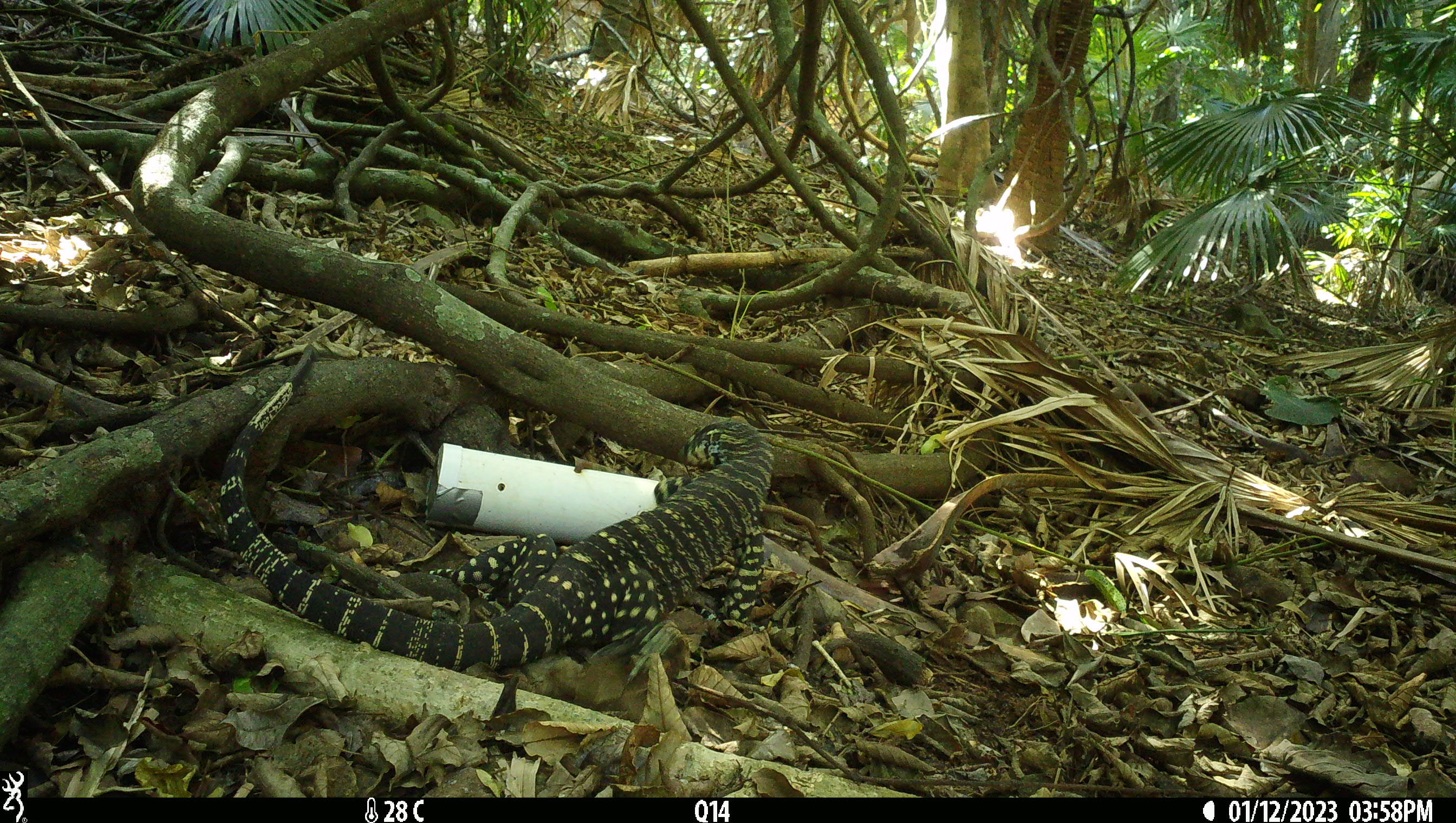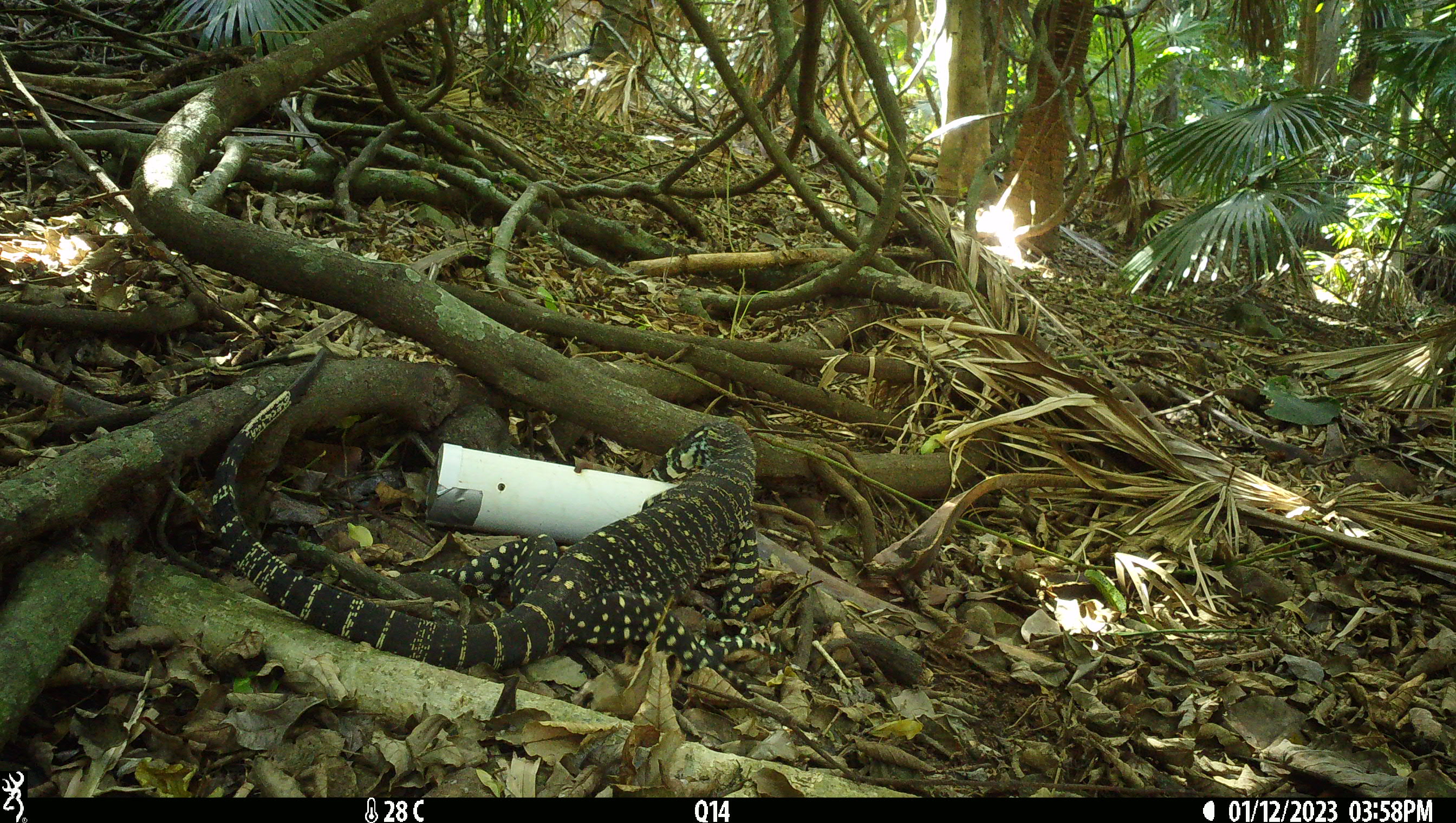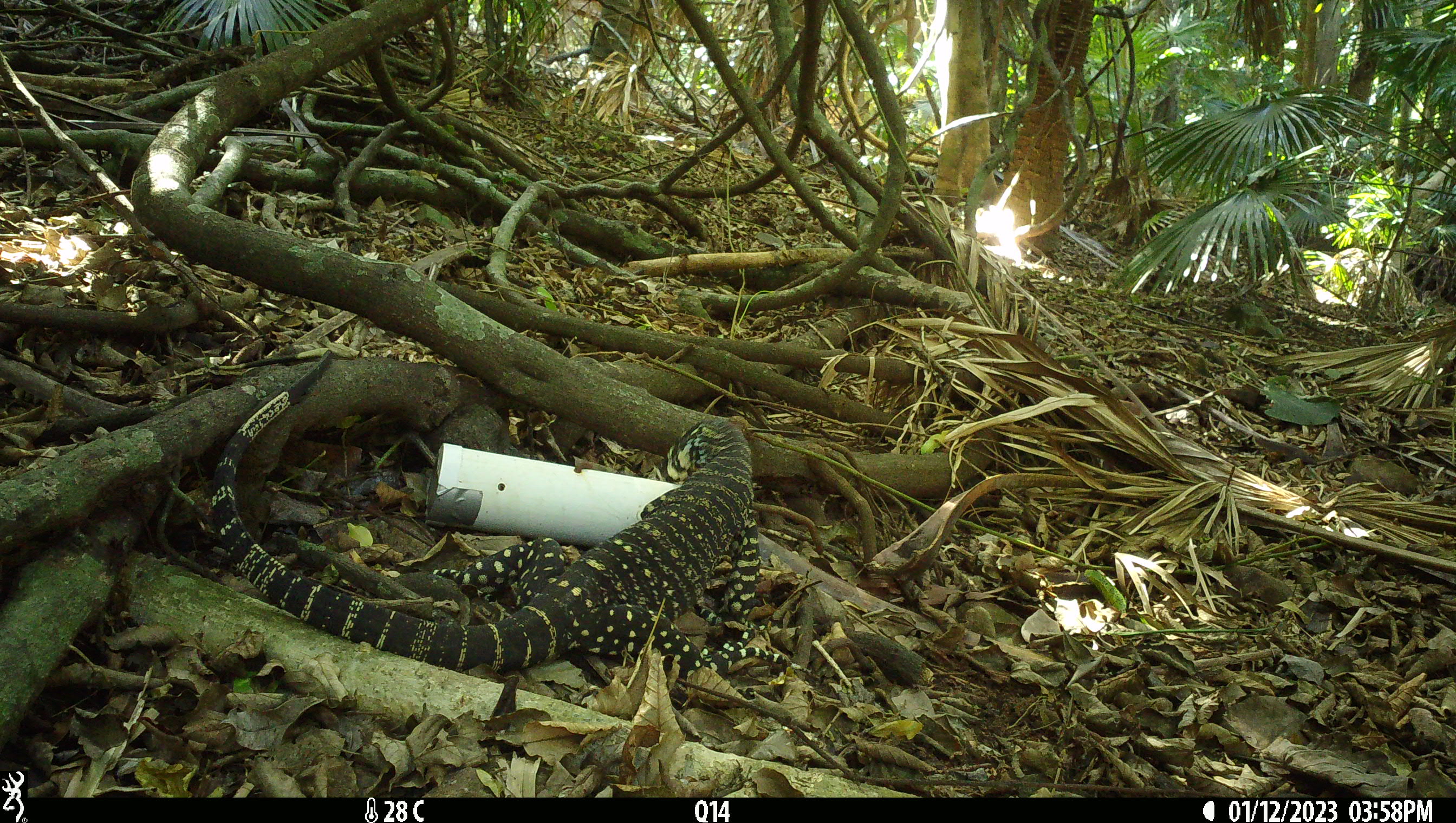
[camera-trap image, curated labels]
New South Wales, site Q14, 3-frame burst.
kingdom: Animalia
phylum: Chordata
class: Reptilia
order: Squamata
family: Varanidae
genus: Varanus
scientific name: Varanus varius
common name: lace monitor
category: goanna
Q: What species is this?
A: Goanna (lace monitor) (Varanus varius).